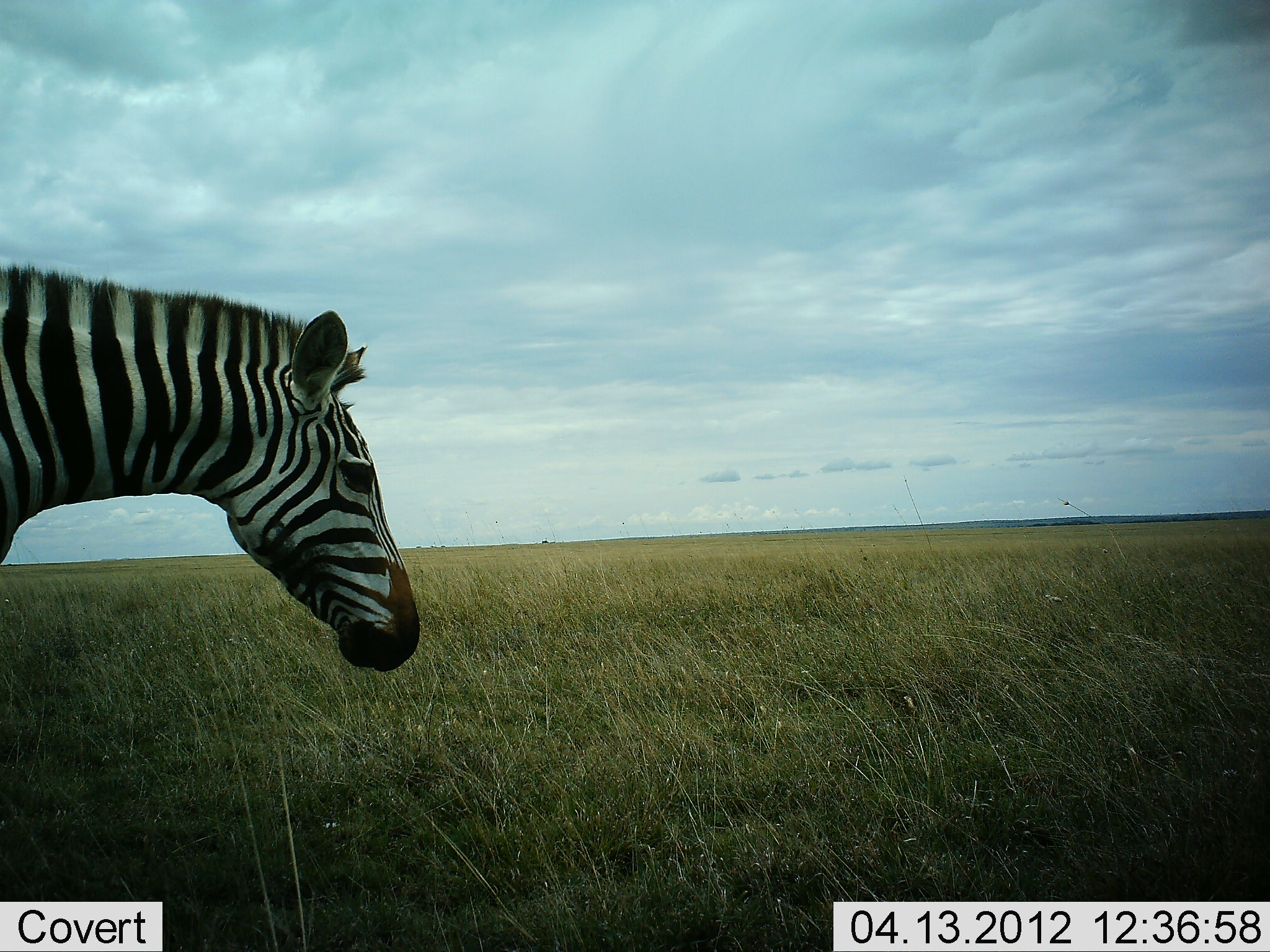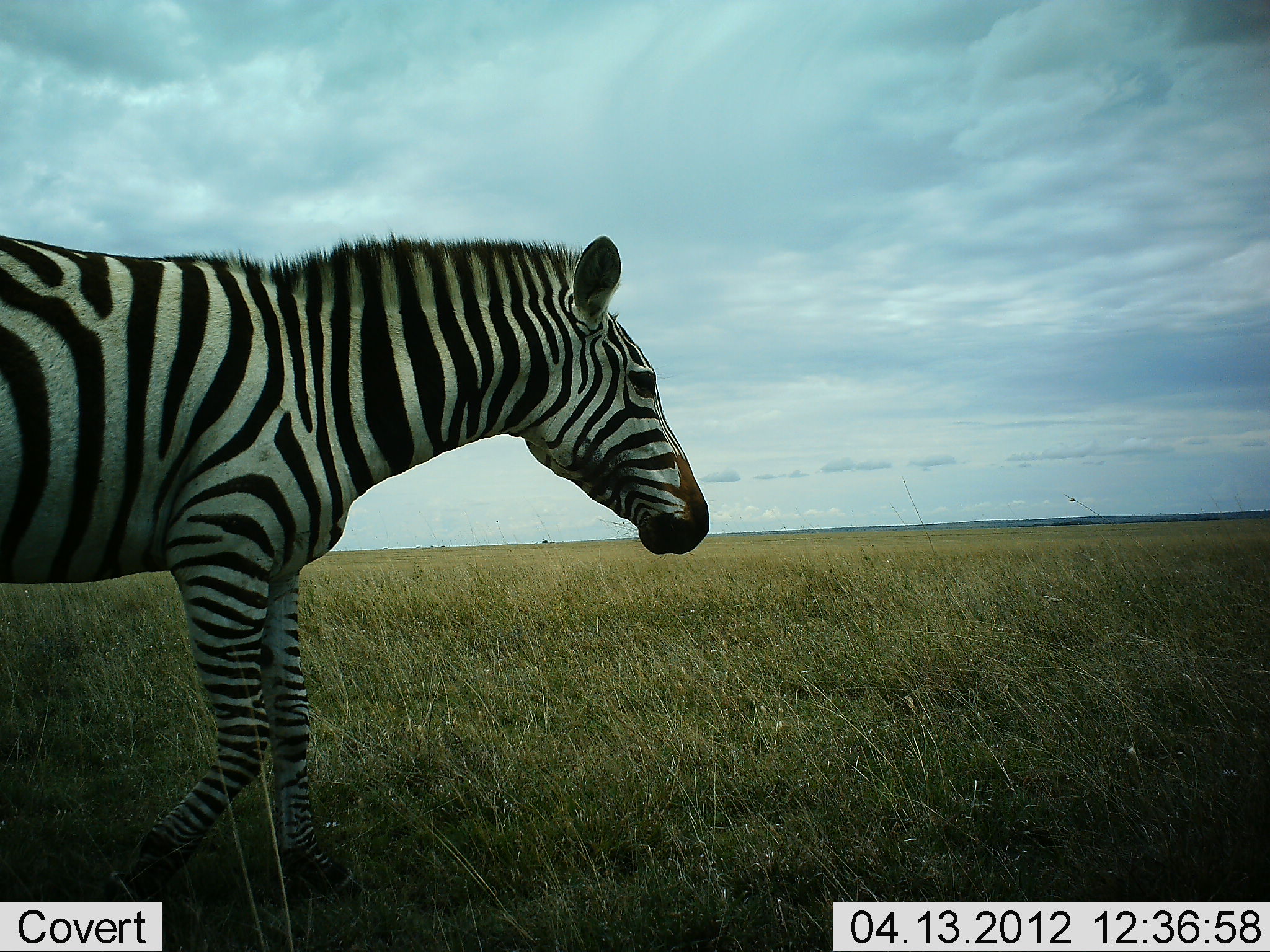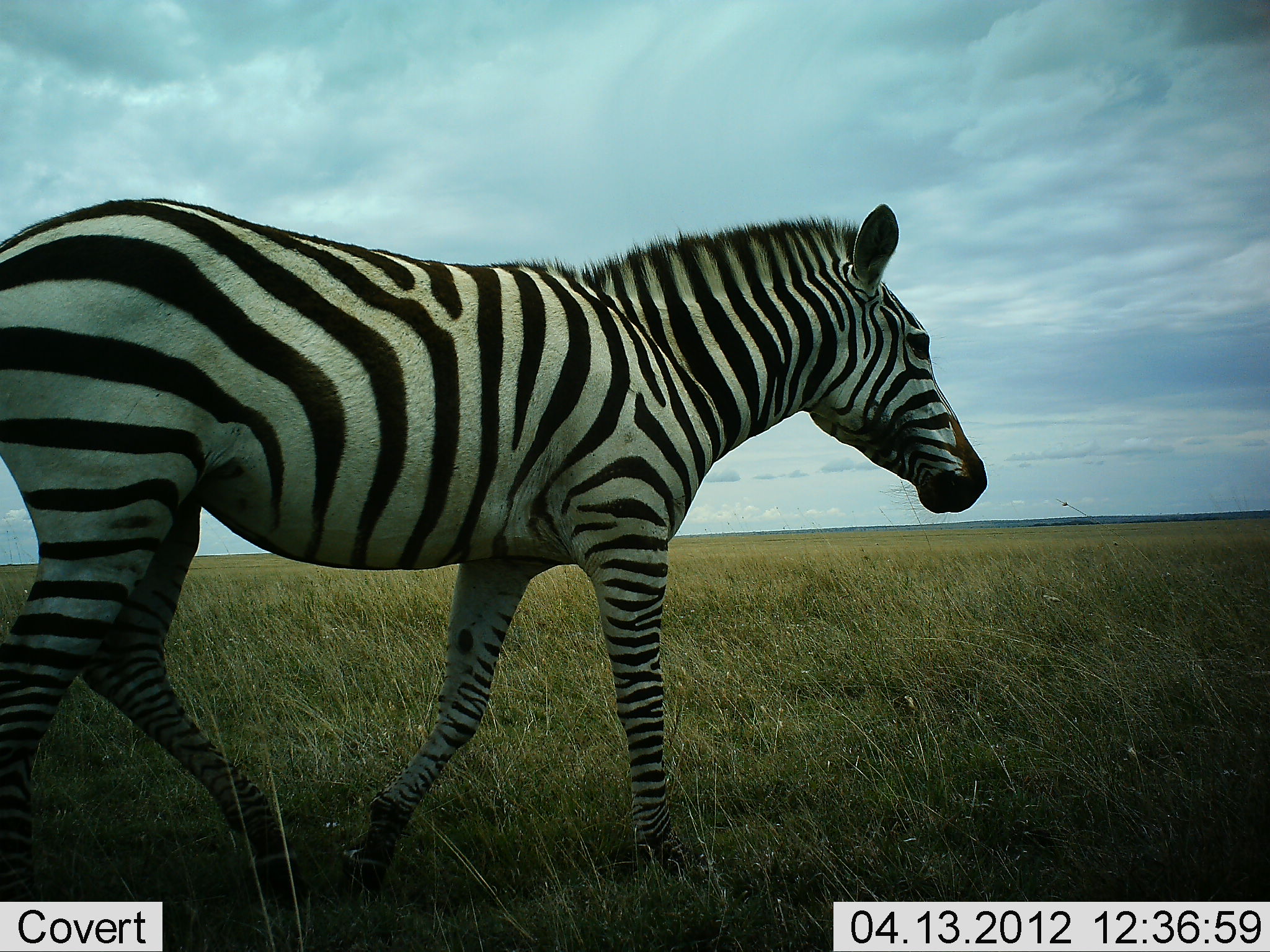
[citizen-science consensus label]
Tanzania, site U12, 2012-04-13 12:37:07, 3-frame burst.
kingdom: Animalia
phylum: Chordata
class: Mammalia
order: Perissodactyla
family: Equidae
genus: Equus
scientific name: Equus quagga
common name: plains zebra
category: zebra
Zebra (plains zebra) (Equus quagga), count 1. Behavior (volunteer vote fractions): standing 5%, resting 0%, moving 95%, interacting 0%. Young present (vote fraction): 0%. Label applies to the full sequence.